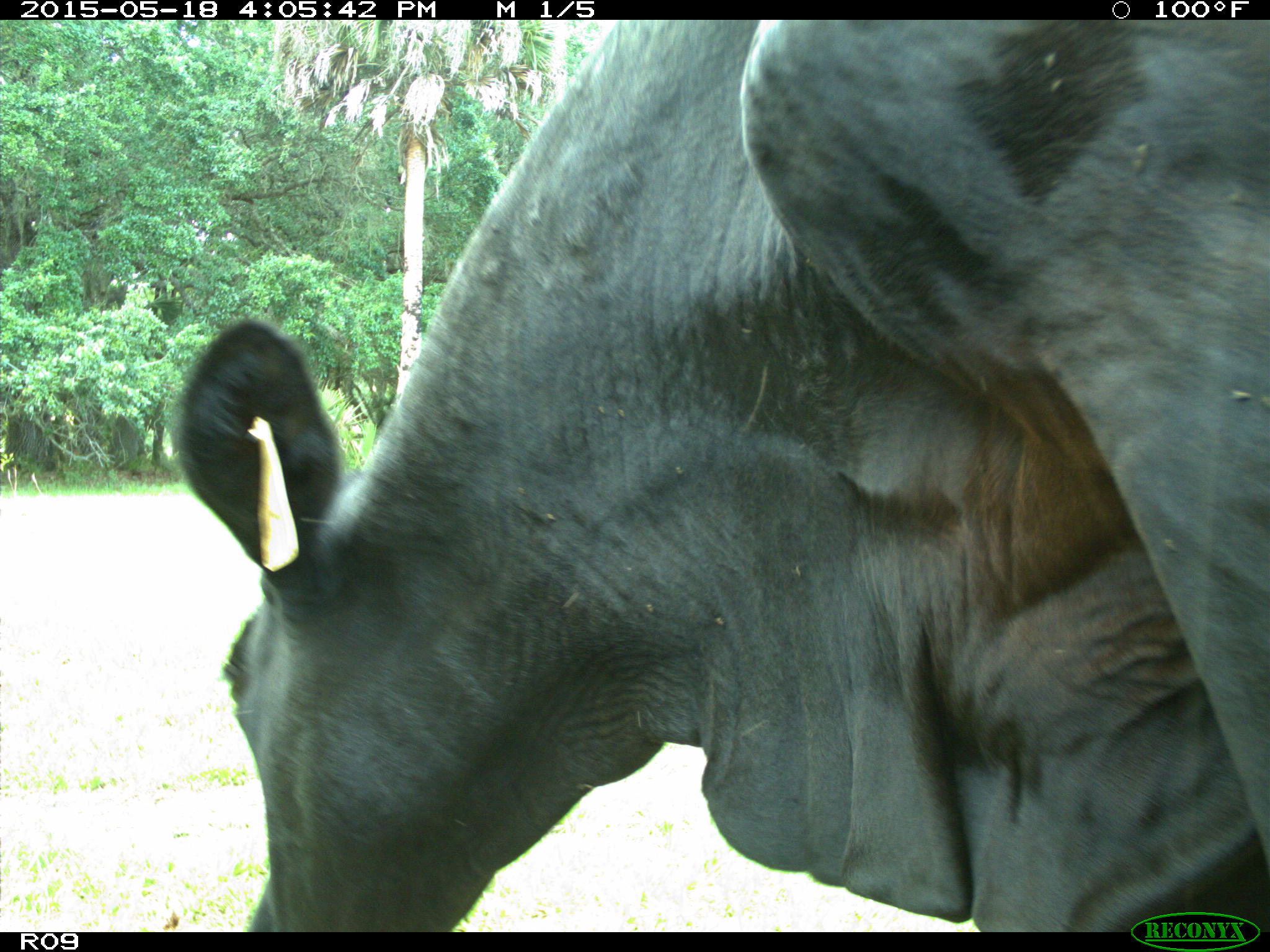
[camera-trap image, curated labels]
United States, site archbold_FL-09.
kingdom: Animalia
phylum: Chordata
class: Mammalia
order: Artiodactyla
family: Bovidae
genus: Bos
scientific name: Bos taurus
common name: domestic cow